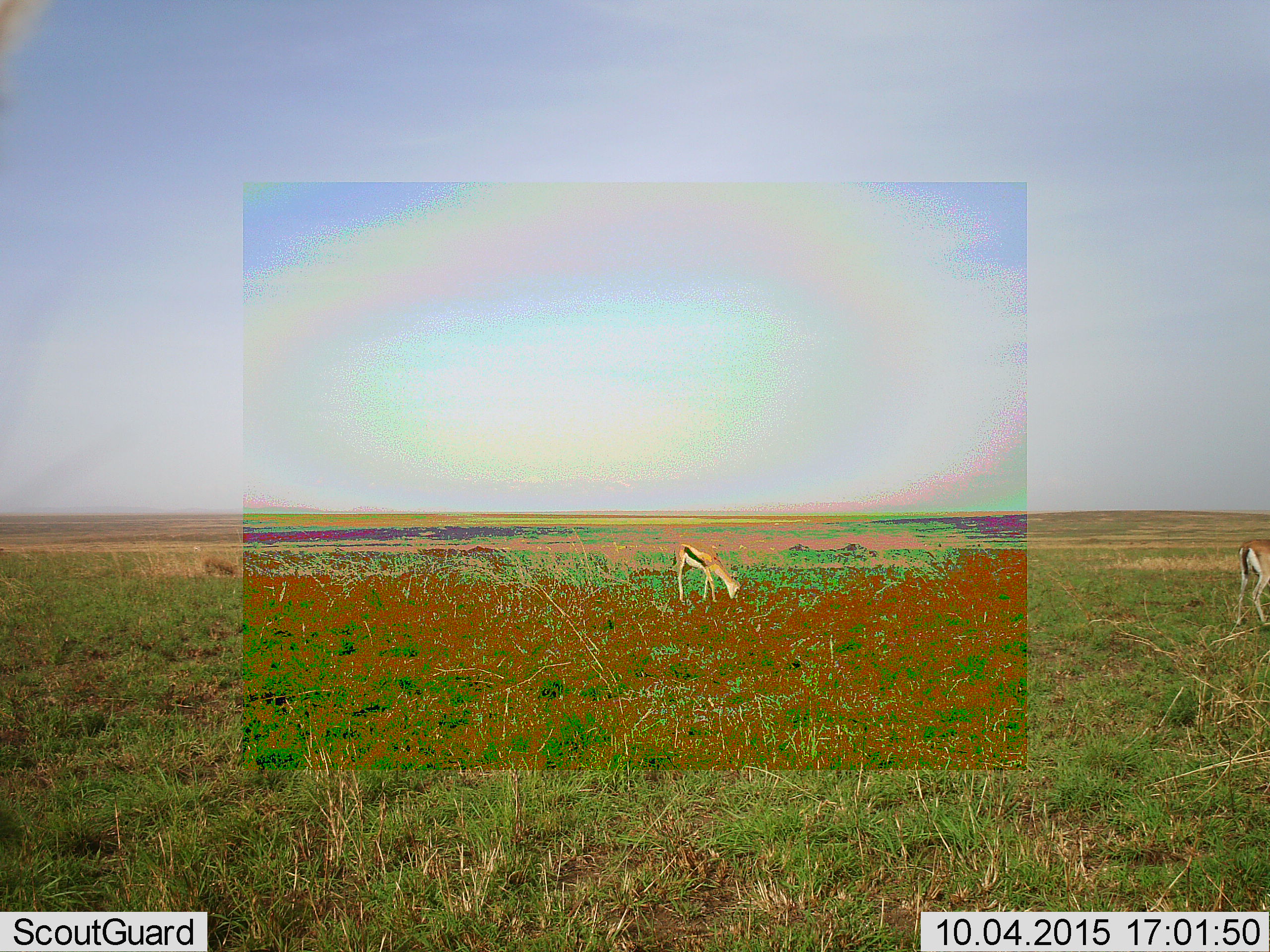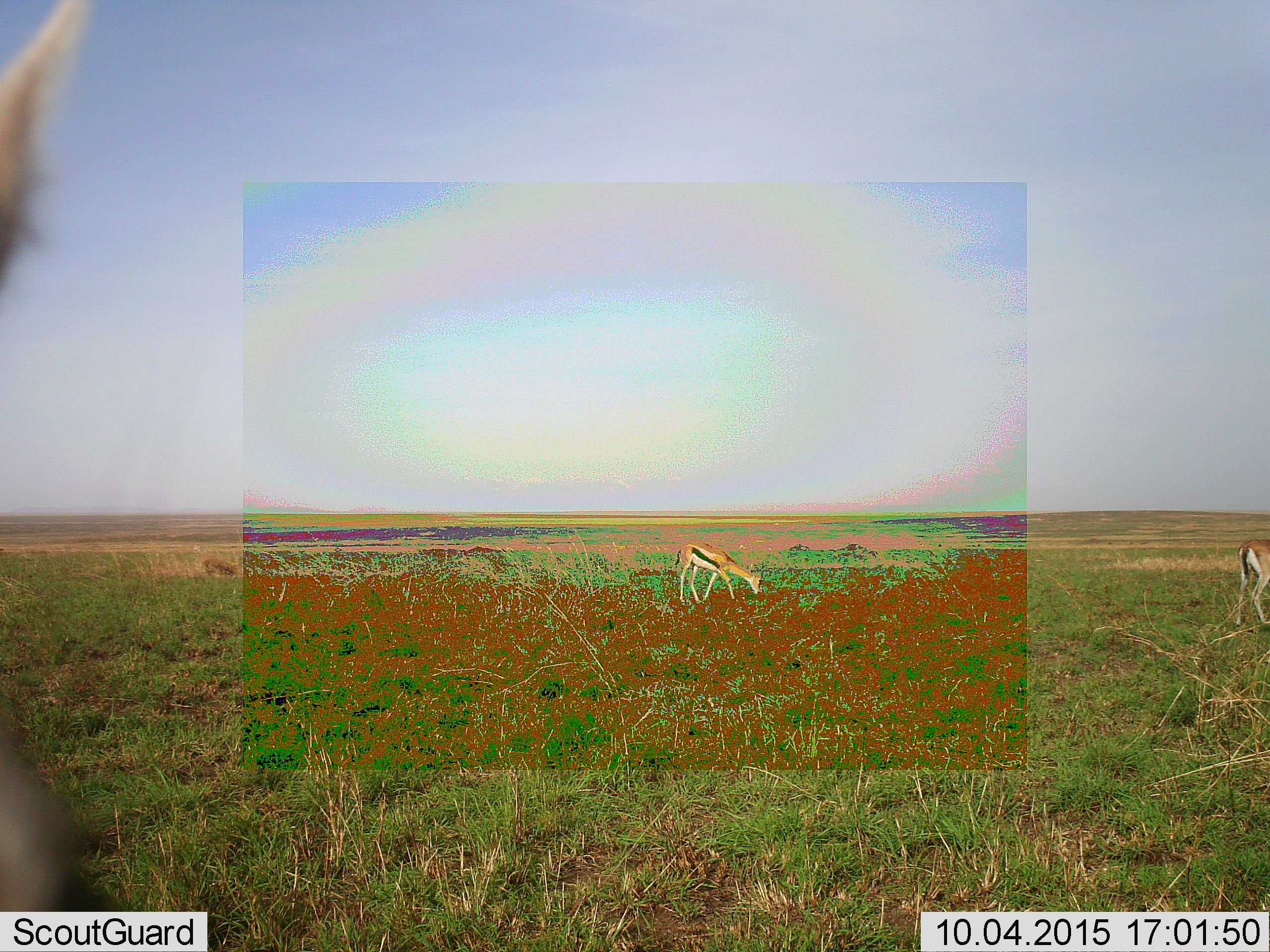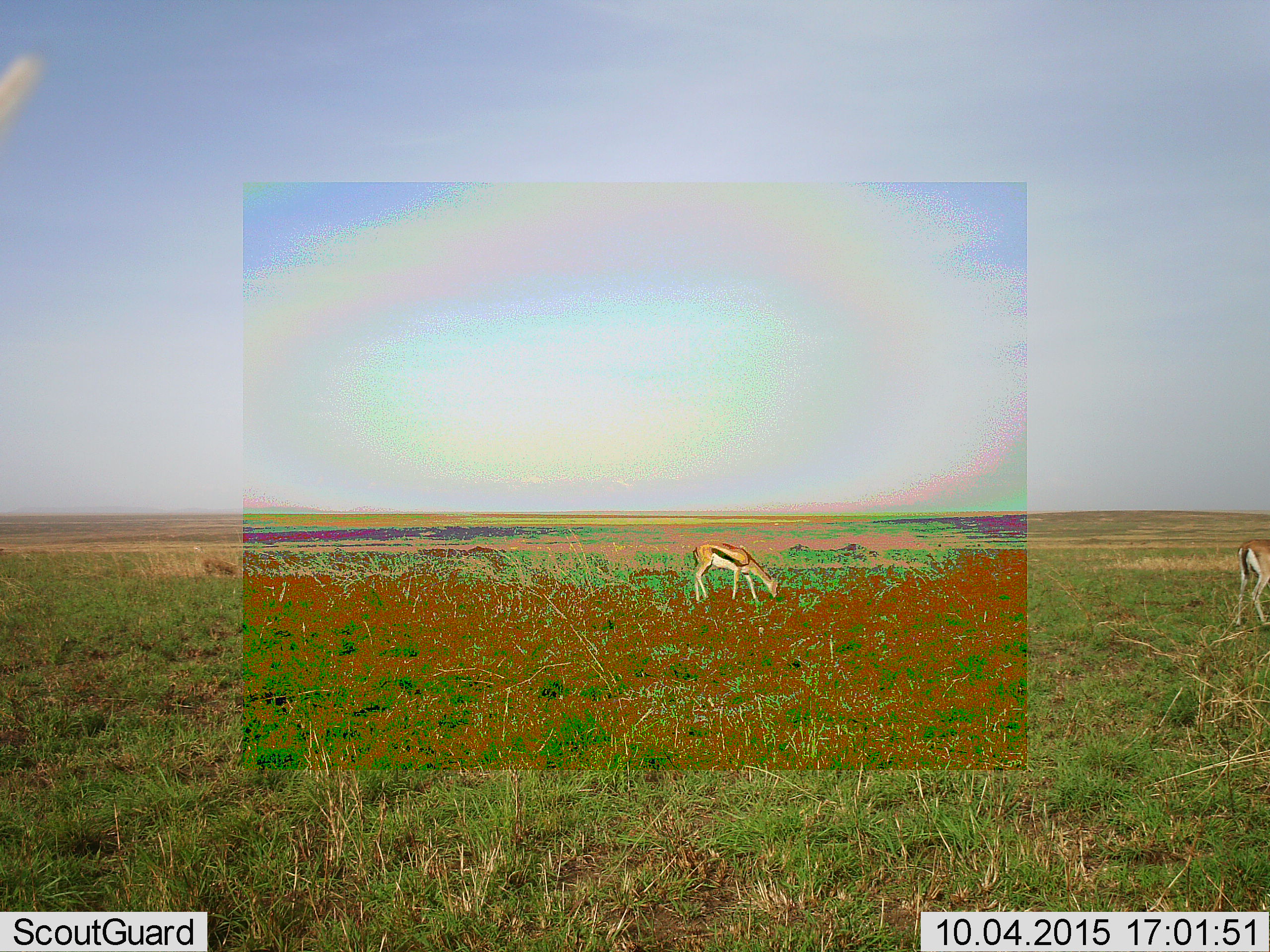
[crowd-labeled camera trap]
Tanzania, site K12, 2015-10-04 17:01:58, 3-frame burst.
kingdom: Animalia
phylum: Chordata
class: Mammalia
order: Artiodactyla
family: Bovidae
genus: Eudorcas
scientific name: Eudorcas thomsonii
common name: thomson's gazelle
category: gazellethomsons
Gazellethomsons (thomson's gazelle) (Eudorcas thomsonii), count 3. Behavior (volunteer vote fractions): standing 12%, resting 0%, moving 38%, interacting 0%. Young present (vote fraction): 0%. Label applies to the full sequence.